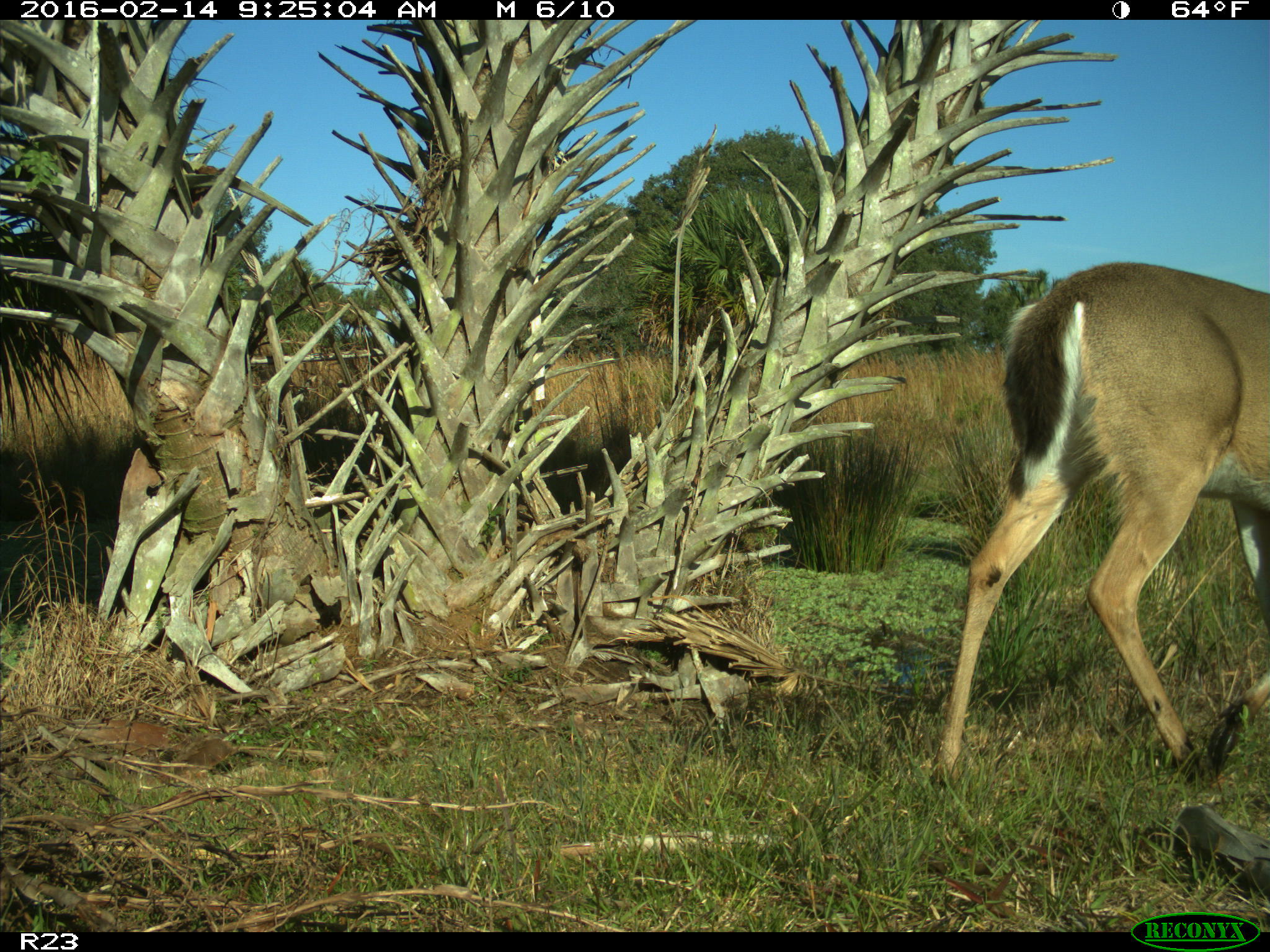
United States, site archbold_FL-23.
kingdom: Animalia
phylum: Chordata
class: Mammalia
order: Artiodactyla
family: Cervidae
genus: Odocoileus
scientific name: Odocoileus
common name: deer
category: unidentified deer